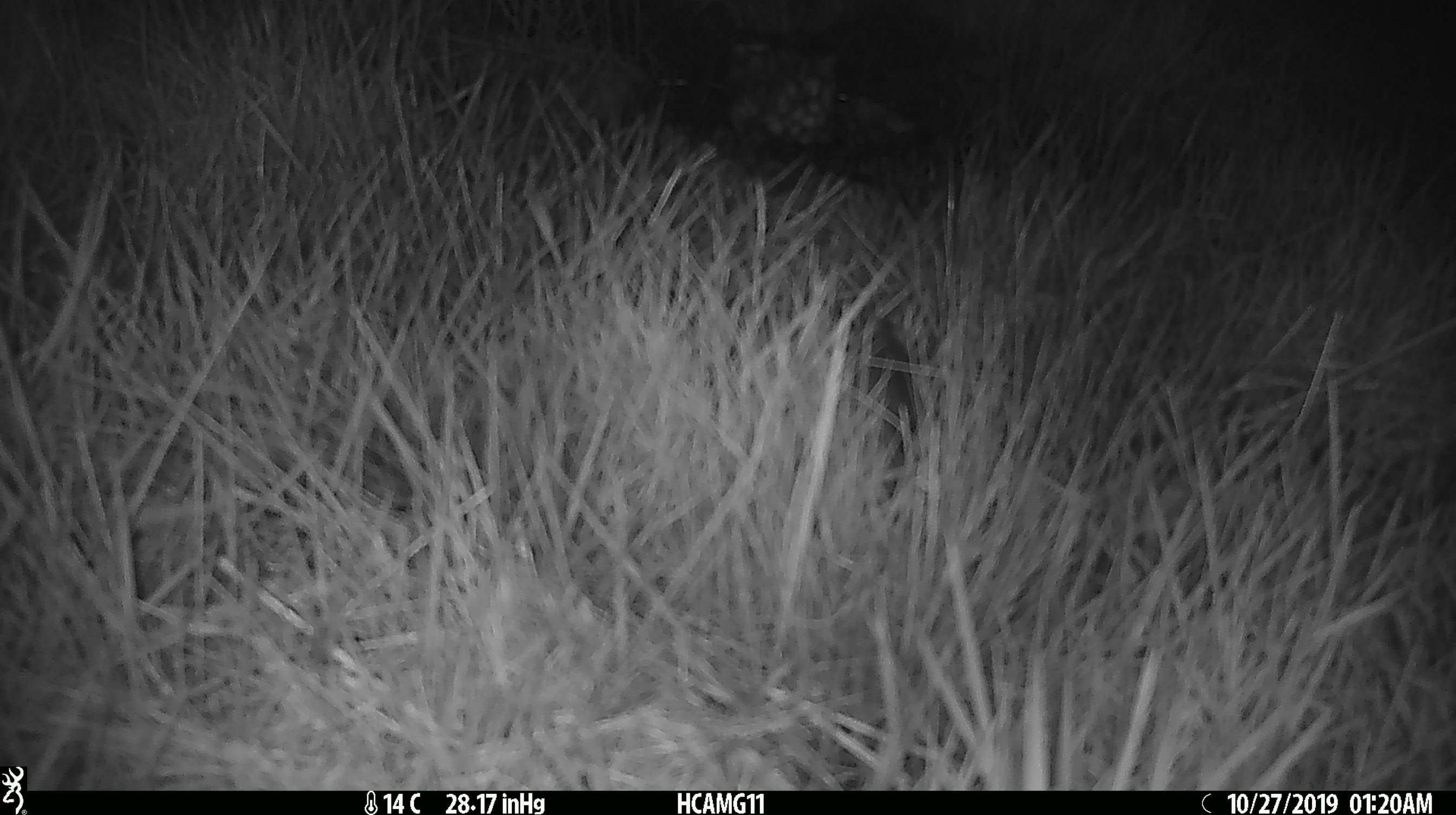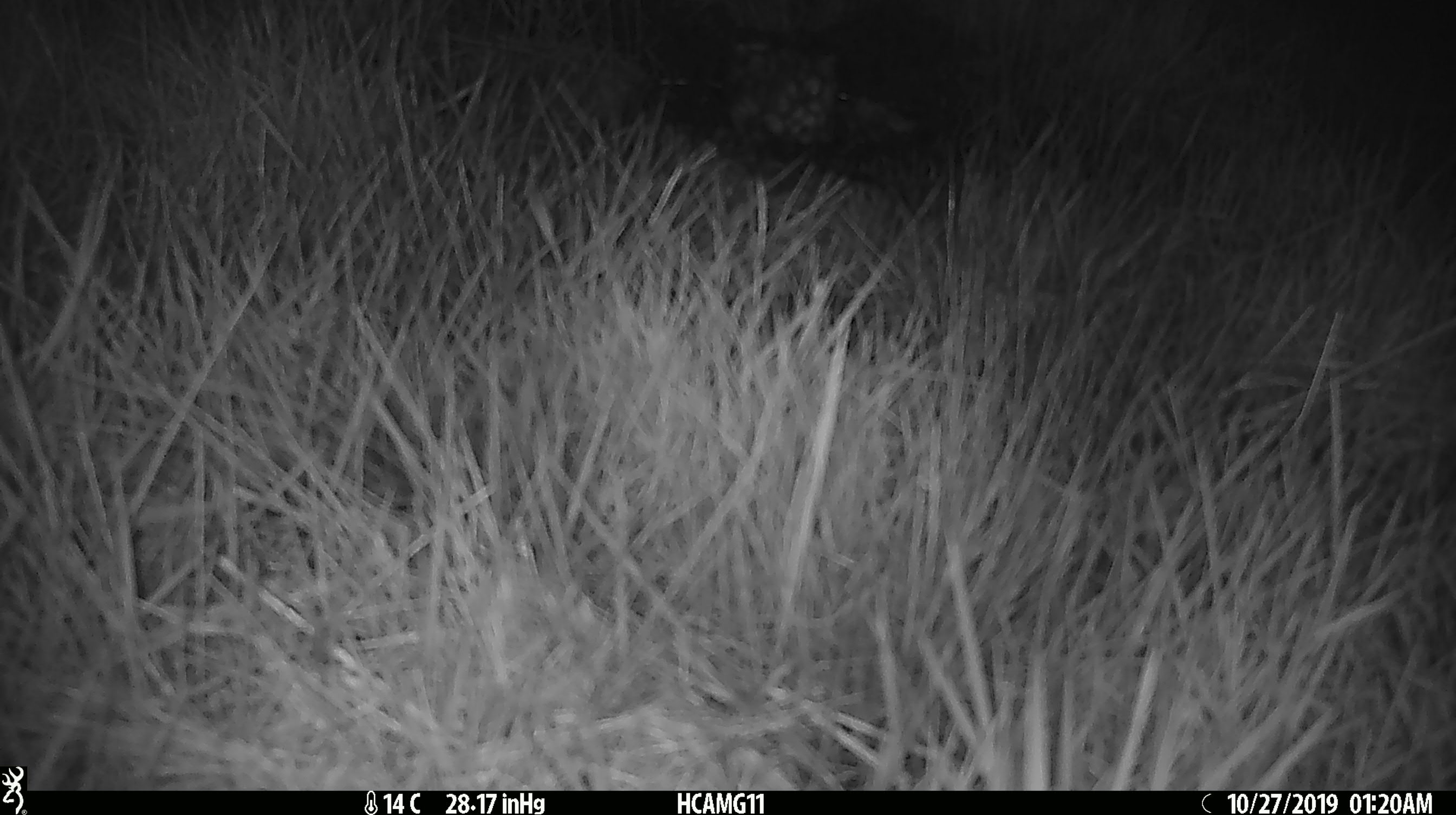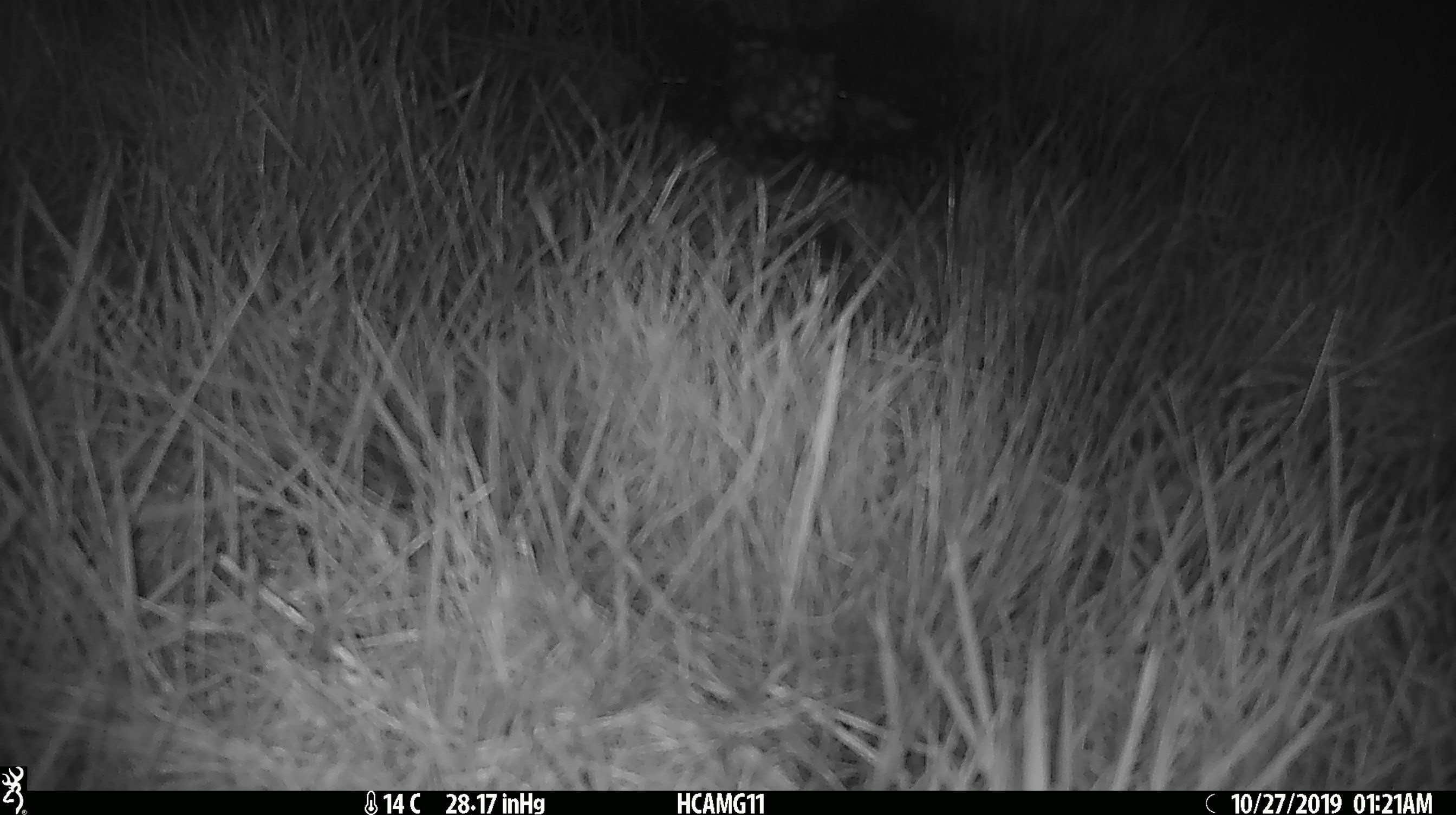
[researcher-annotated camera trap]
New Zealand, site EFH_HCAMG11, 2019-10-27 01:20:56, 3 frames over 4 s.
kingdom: Animalia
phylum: Chordata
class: Mammalia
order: Rodentia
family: Muridae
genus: Mus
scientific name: Mus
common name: mouse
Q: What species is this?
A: Mouse (Mus).